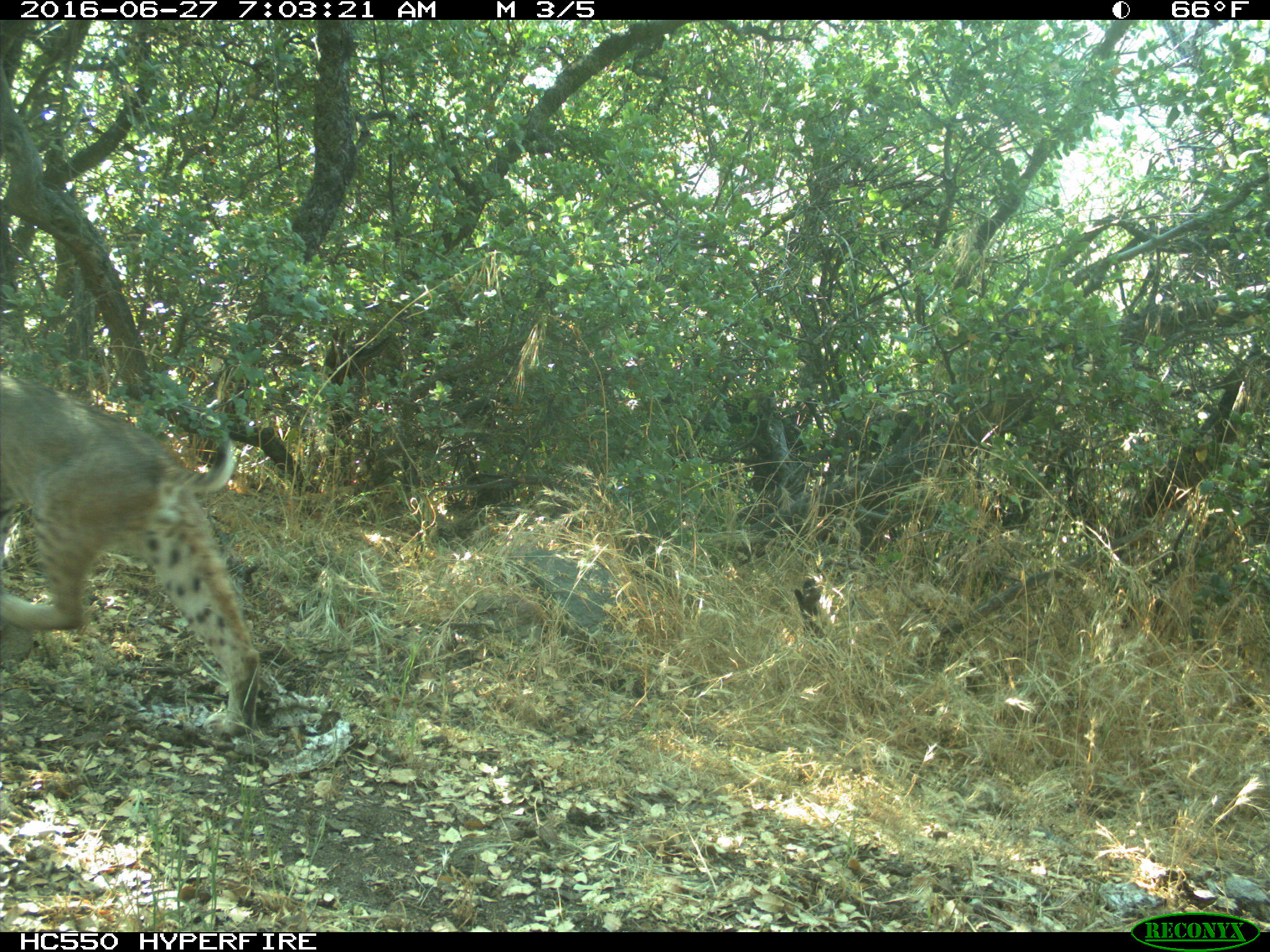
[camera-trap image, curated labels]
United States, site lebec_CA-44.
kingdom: Animalia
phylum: Chordata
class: Mammalia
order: Carnivora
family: Felidae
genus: Lynx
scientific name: Lynx rufus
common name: bobcat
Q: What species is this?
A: Lynx rufus (bobcat).